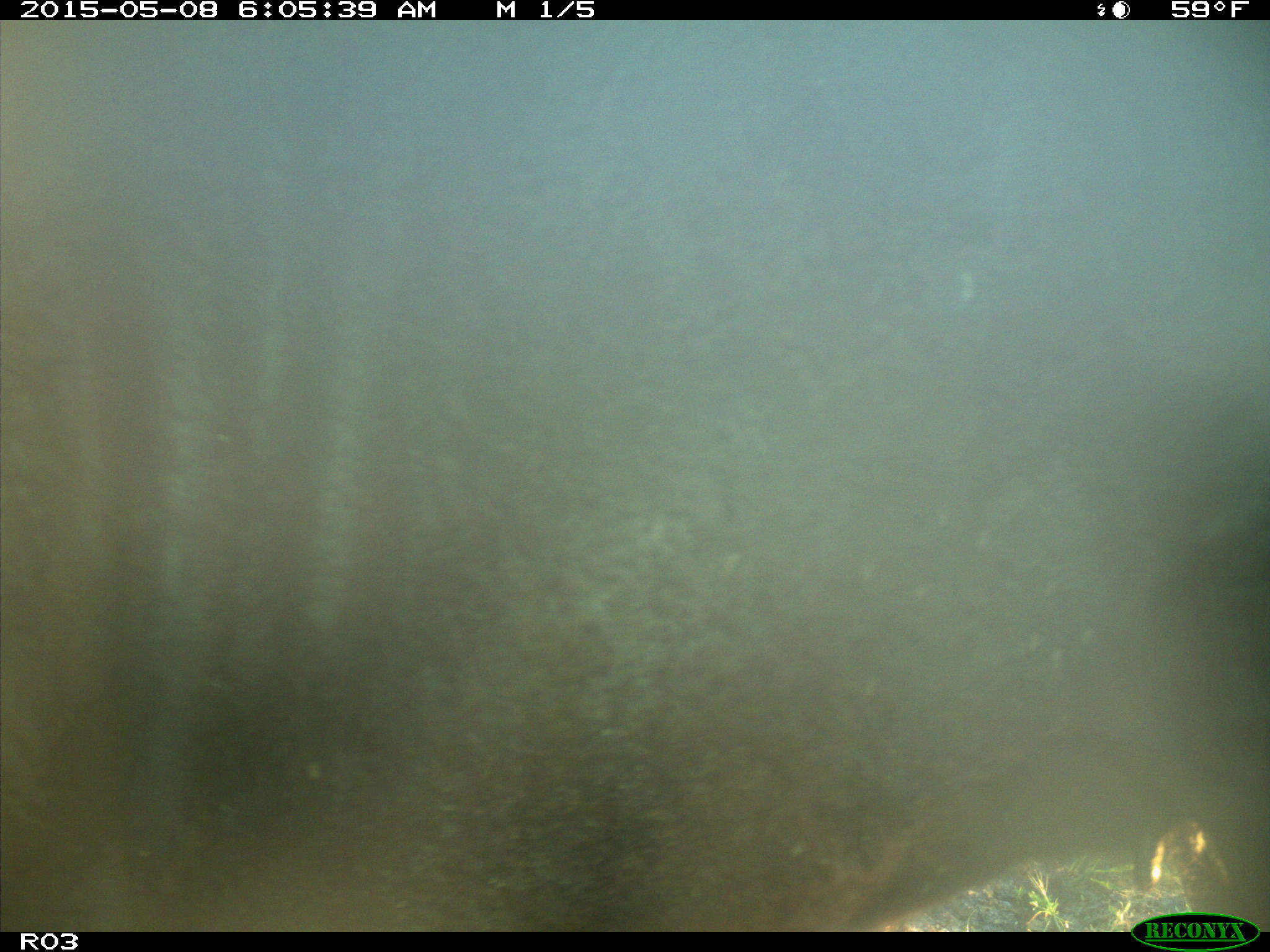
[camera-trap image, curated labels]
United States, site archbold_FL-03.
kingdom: Animalia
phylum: Chordata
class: Mammalia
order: Artiodactyla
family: Bovidae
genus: Bos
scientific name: Bos taurus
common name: domestic cow